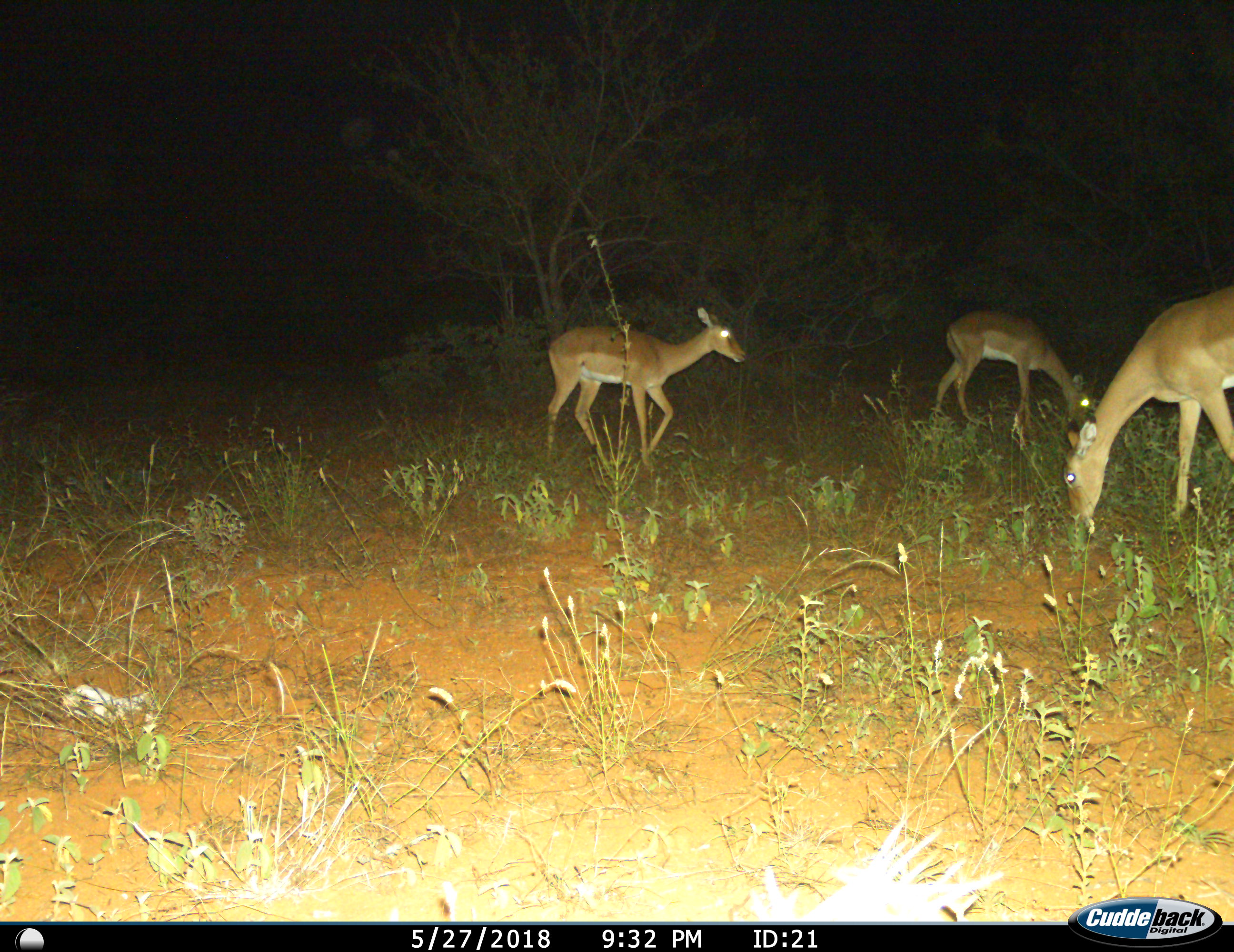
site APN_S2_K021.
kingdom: Animalia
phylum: Chordata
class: Mammalia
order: Artiodactyla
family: Bovidae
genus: Aepyceros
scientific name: Aepyceros melampus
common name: impala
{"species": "impala (Aepyceros melampus)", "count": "3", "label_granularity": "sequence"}